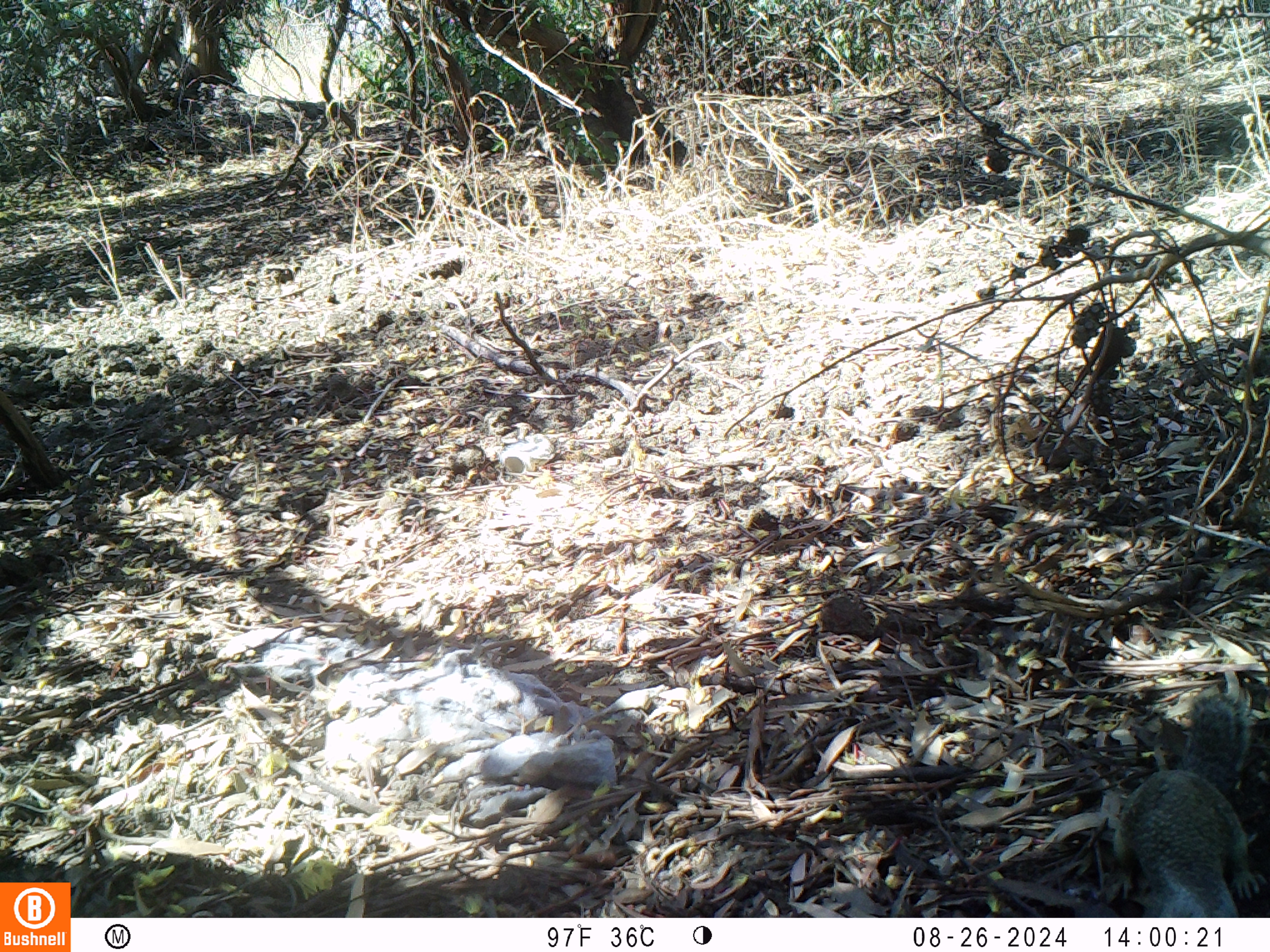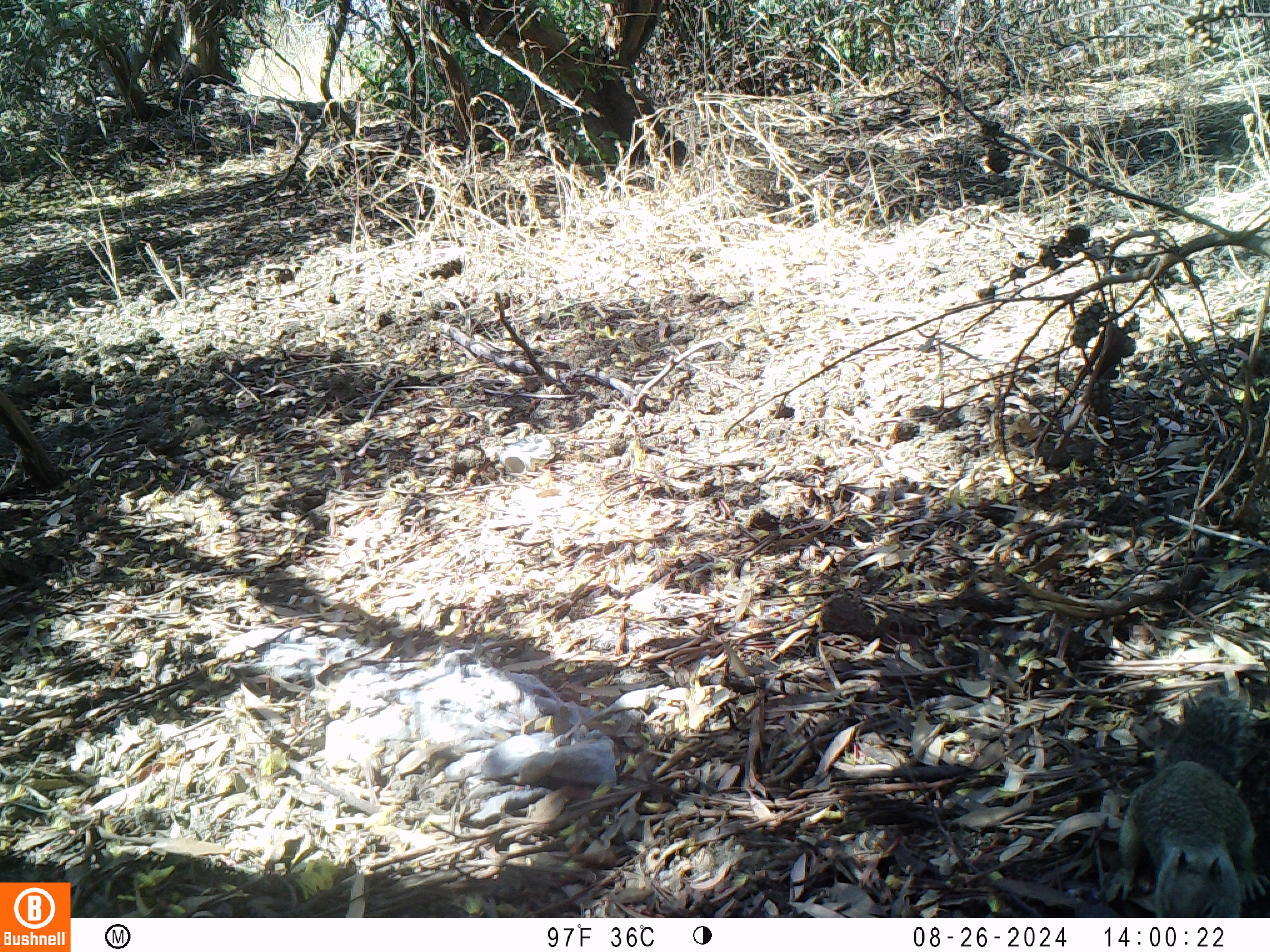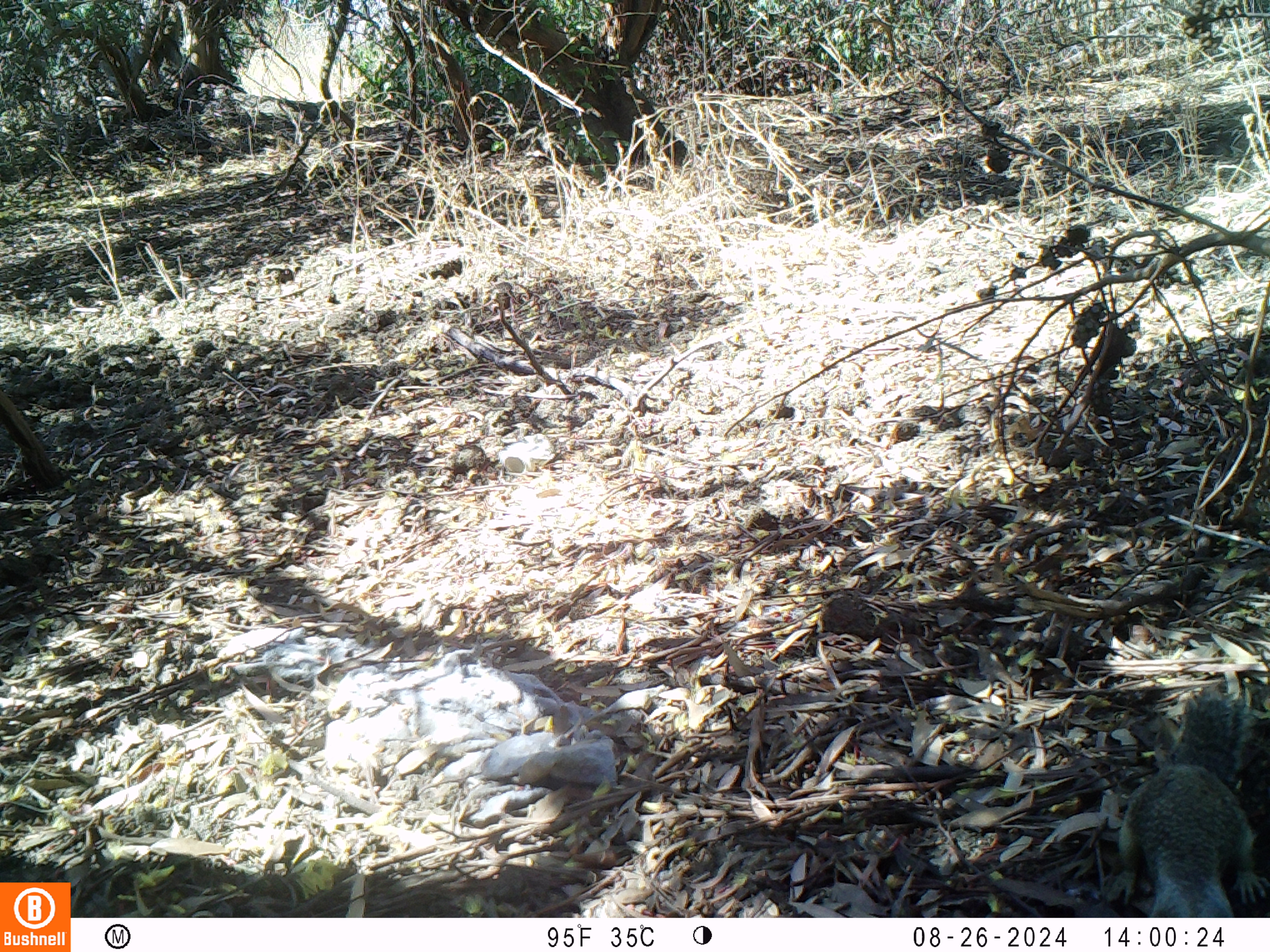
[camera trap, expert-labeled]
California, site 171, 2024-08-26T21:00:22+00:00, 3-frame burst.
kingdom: Animalia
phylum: Chordata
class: Mammalia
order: Rodentia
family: Sciuridae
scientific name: Sciuridae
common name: squirrel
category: unknown squirrel